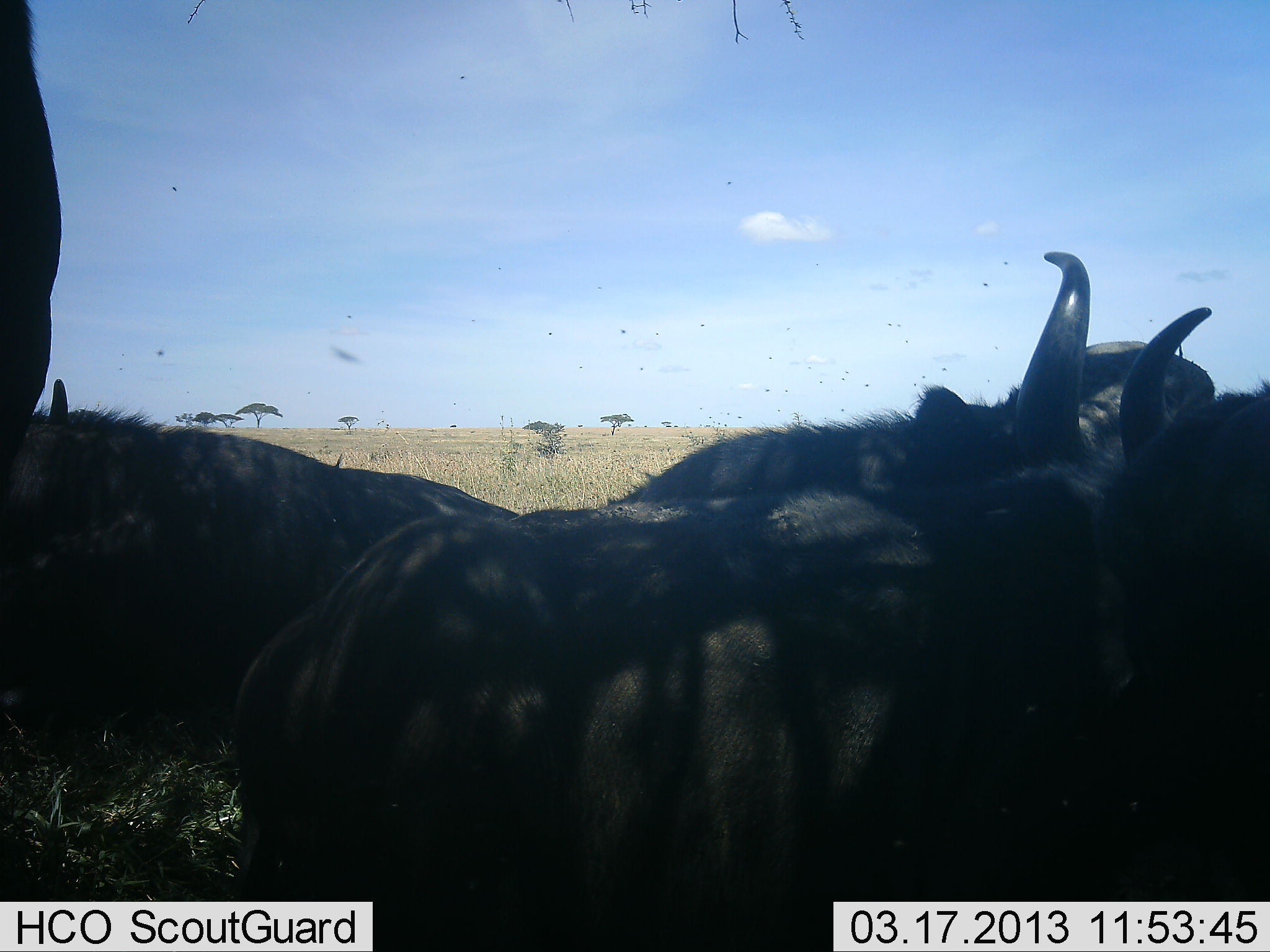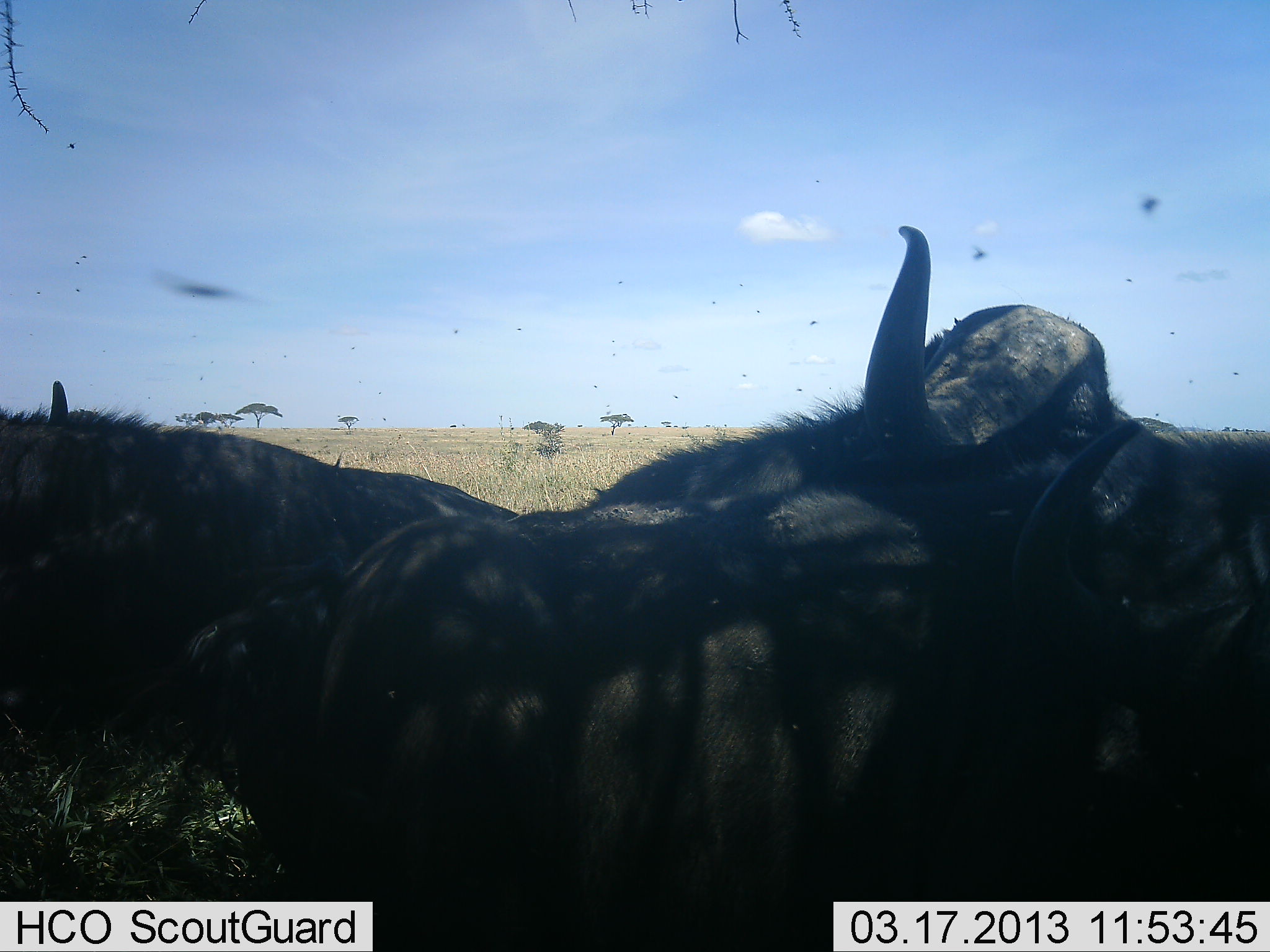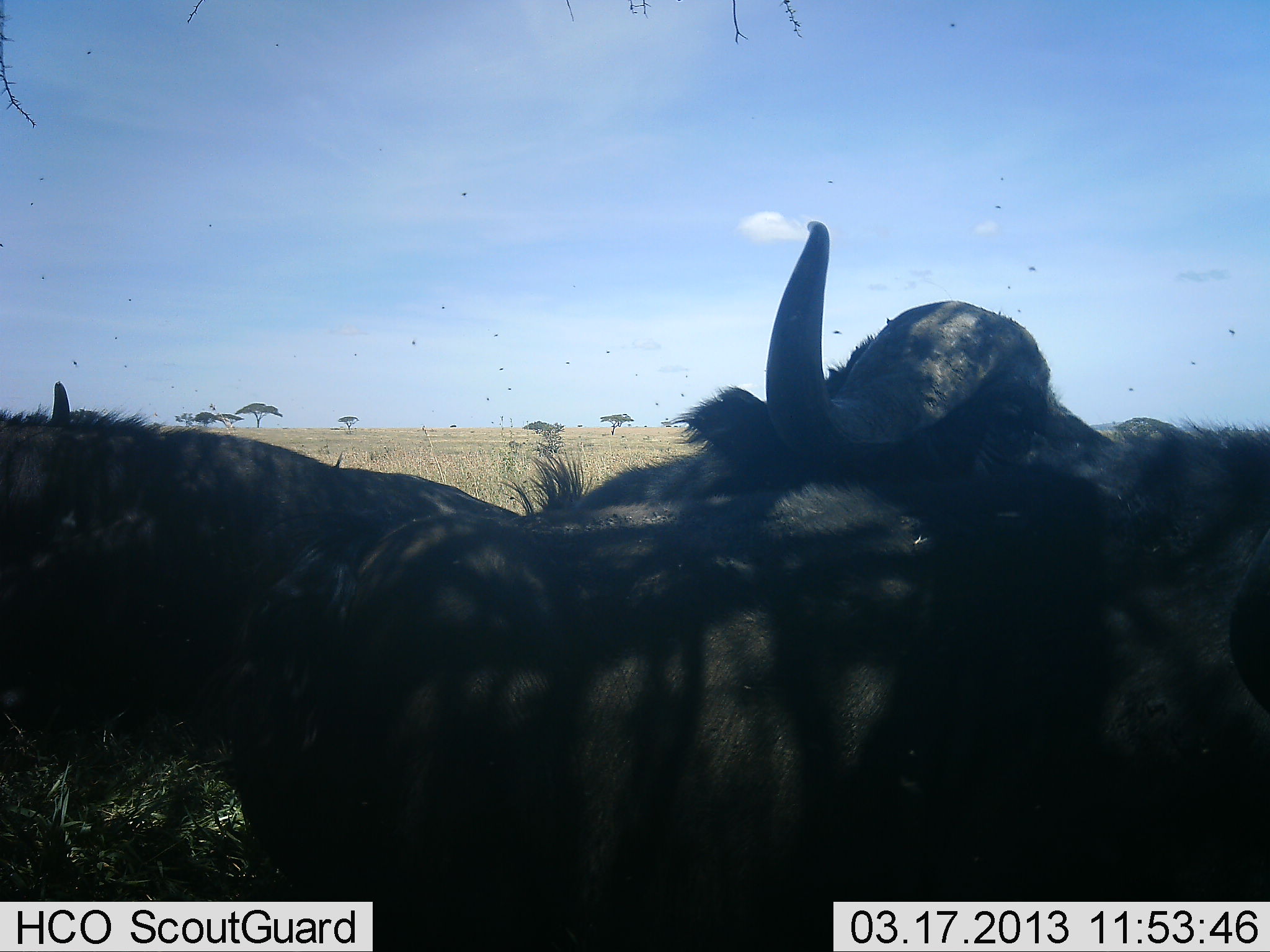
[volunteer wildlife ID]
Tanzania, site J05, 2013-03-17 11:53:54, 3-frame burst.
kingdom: Animalia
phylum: Chordata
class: Mammalia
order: Artiodactyla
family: Bovidae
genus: Syncerus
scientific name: Syncerus caffer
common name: cape buffalo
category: buffalo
Buffalo (cape buffalo) (Syncerus caffer), count 4. Behavior (volunteer vote fractions): standing 29%, resting 76%, moving 12%, interacting 12%. Young present (vote fraction): 0%. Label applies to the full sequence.